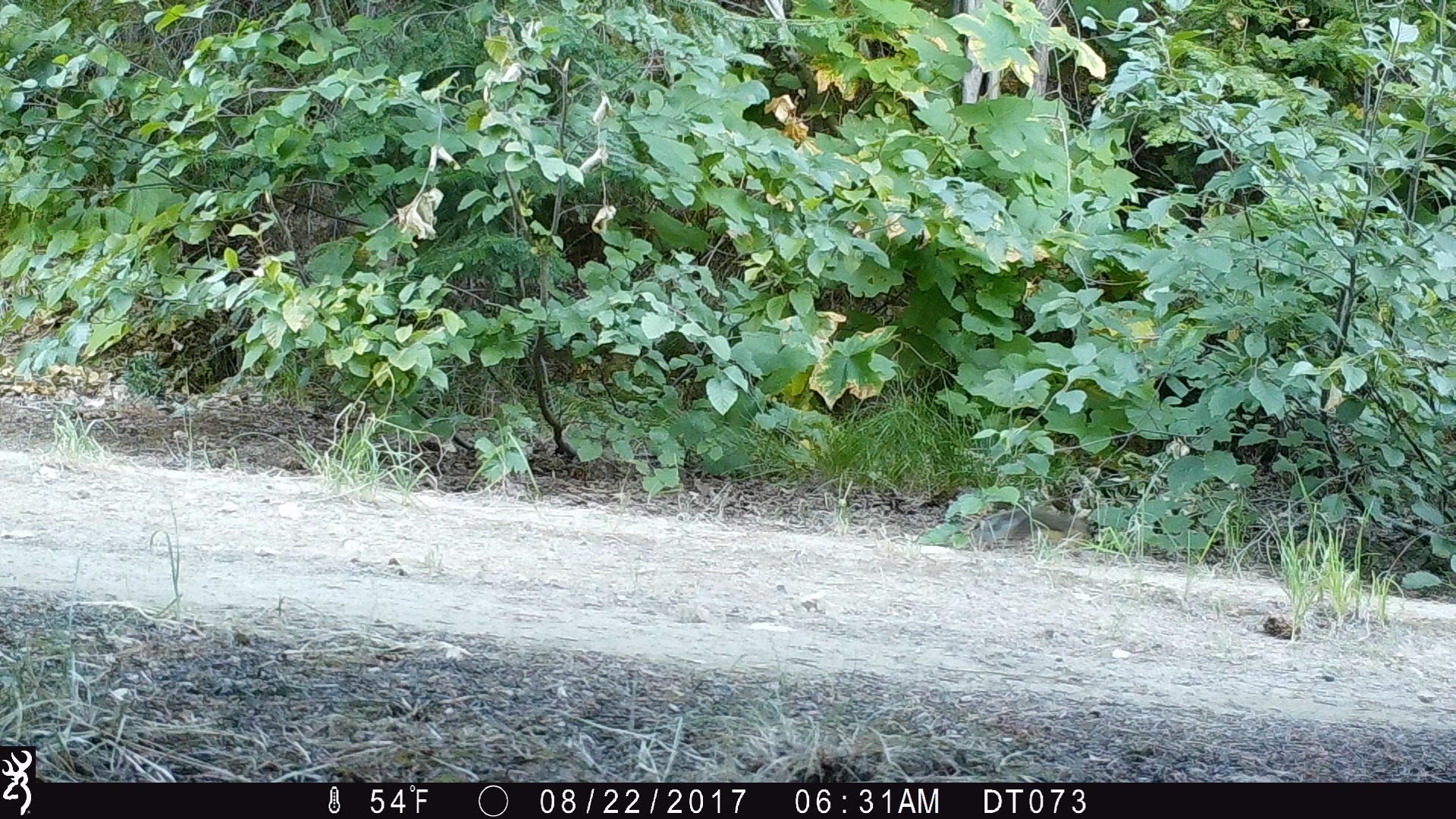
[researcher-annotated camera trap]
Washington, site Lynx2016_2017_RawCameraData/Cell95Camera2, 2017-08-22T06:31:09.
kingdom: Animalia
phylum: Chordata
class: Mammalia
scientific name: Mammalia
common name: small mammal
Small mammal (Mammalia). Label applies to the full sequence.